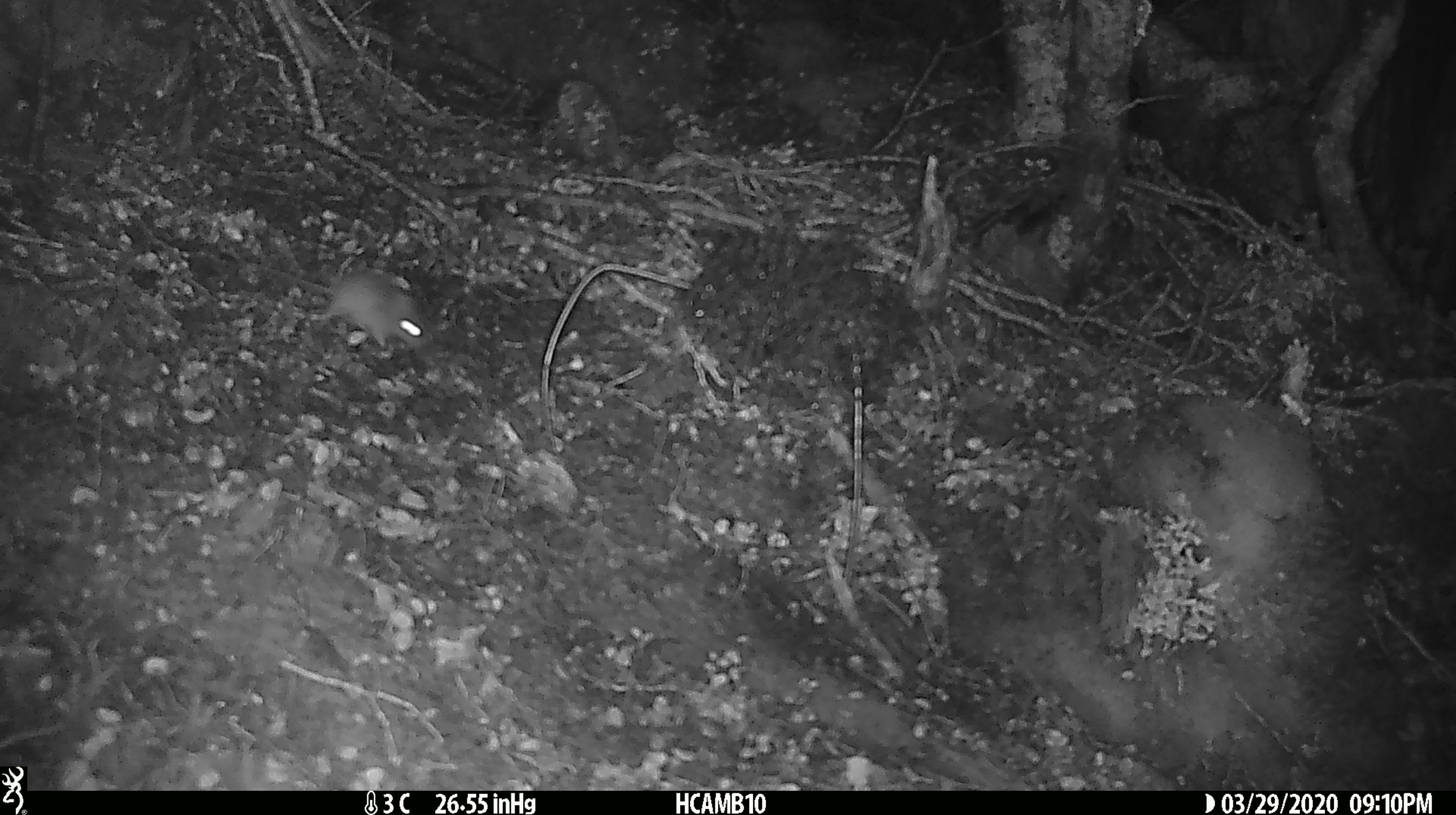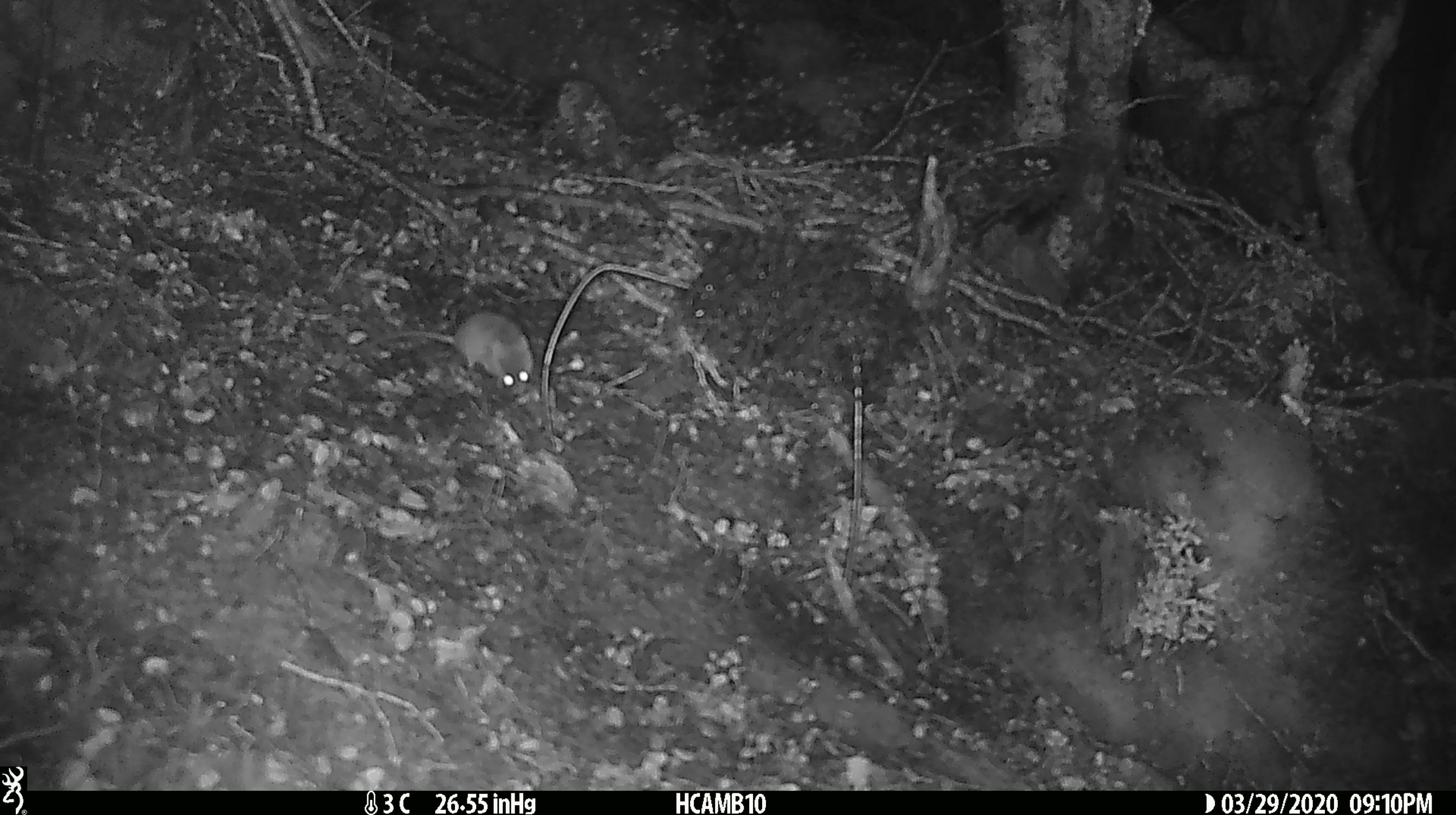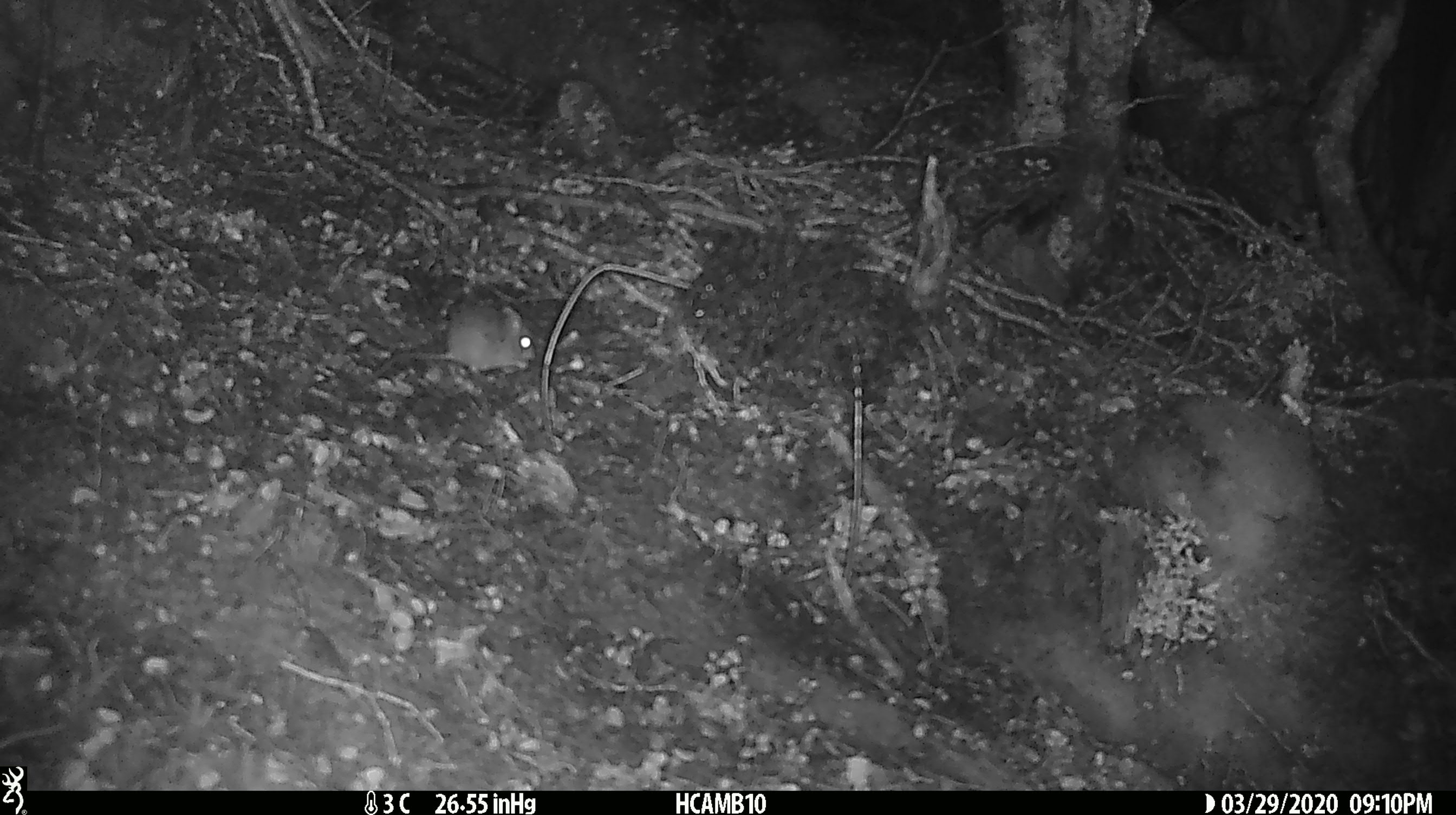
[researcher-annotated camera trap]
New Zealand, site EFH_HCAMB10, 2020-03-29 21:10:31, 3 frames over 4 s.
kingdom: Animalia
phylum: Chordata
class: Mammalia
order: Rodentia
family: Muridae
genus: Mus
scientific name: Mus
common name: mouse